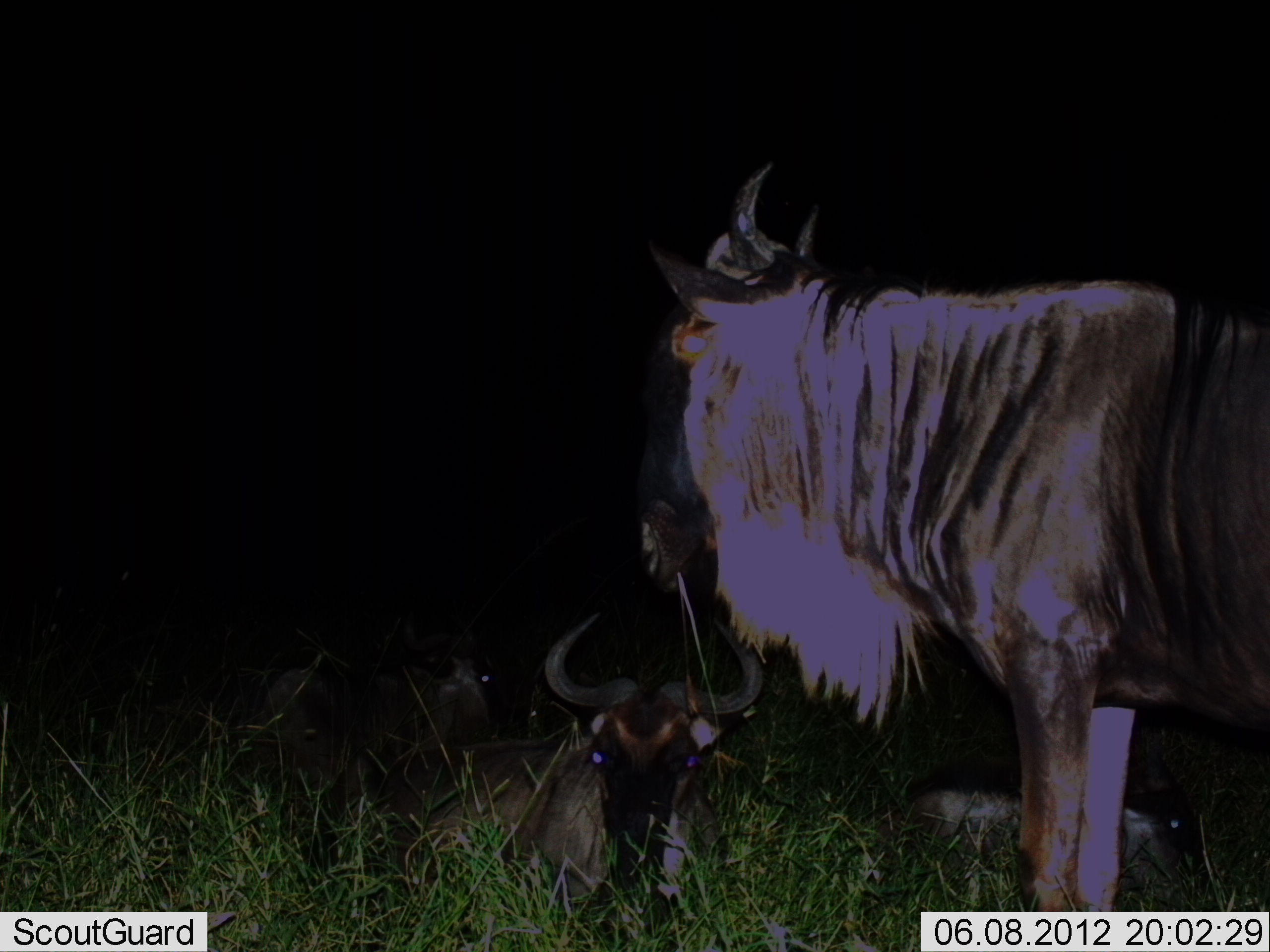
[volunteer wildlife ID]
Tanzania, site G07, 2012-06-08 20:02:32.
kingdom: Animalia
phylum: Chordata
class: Mammalia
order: Artiodactyla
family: Bovidae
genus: Connochaetes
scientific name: Connochaetes taurinus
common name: blue wildebeest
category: wildebeest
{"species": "wildebeest (blue wildebeest) (Connochaetes taurinus)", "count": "4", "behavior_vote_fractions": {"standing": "90%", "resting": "90%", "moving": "0%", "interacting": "0%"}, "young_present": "20%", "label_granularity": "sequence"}